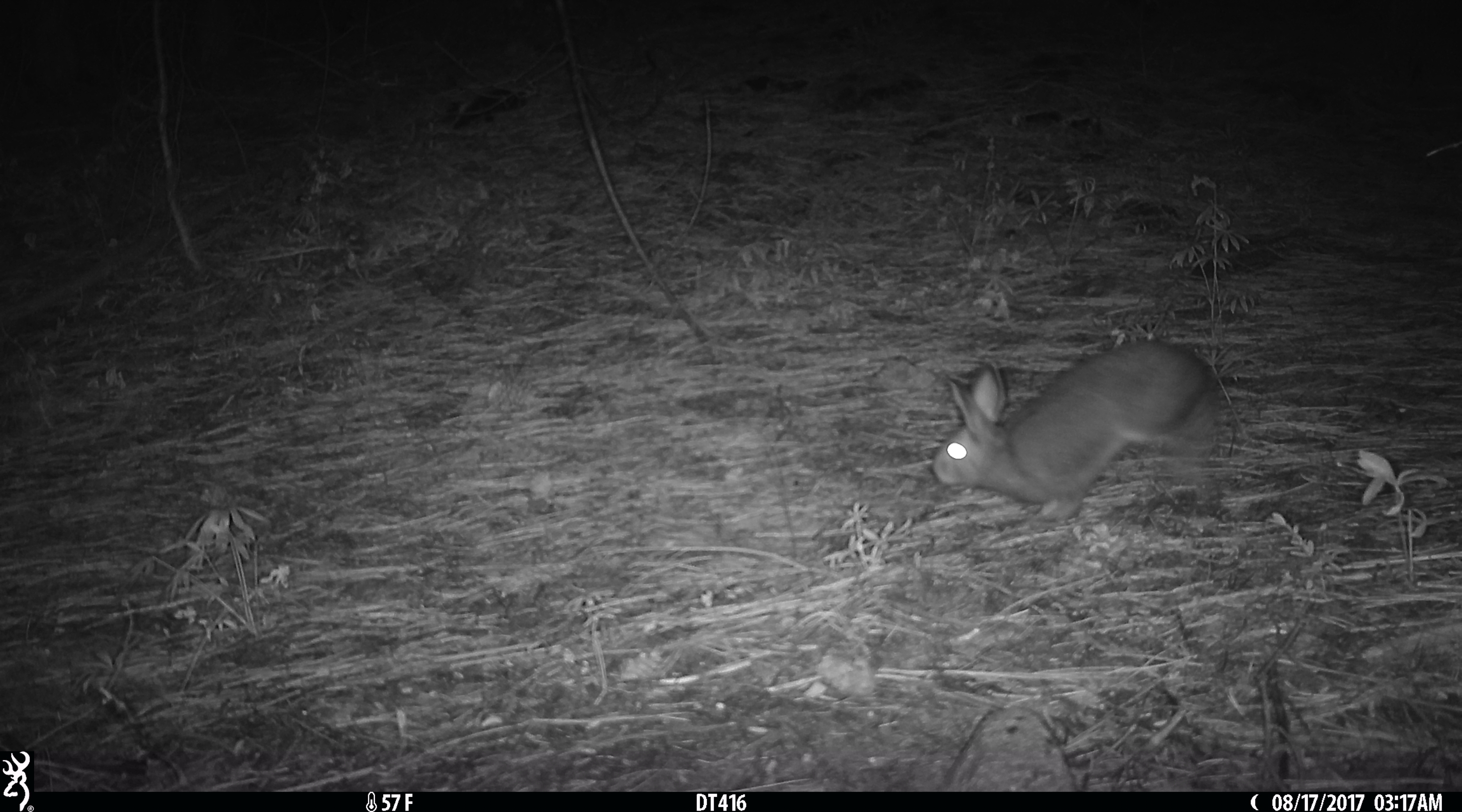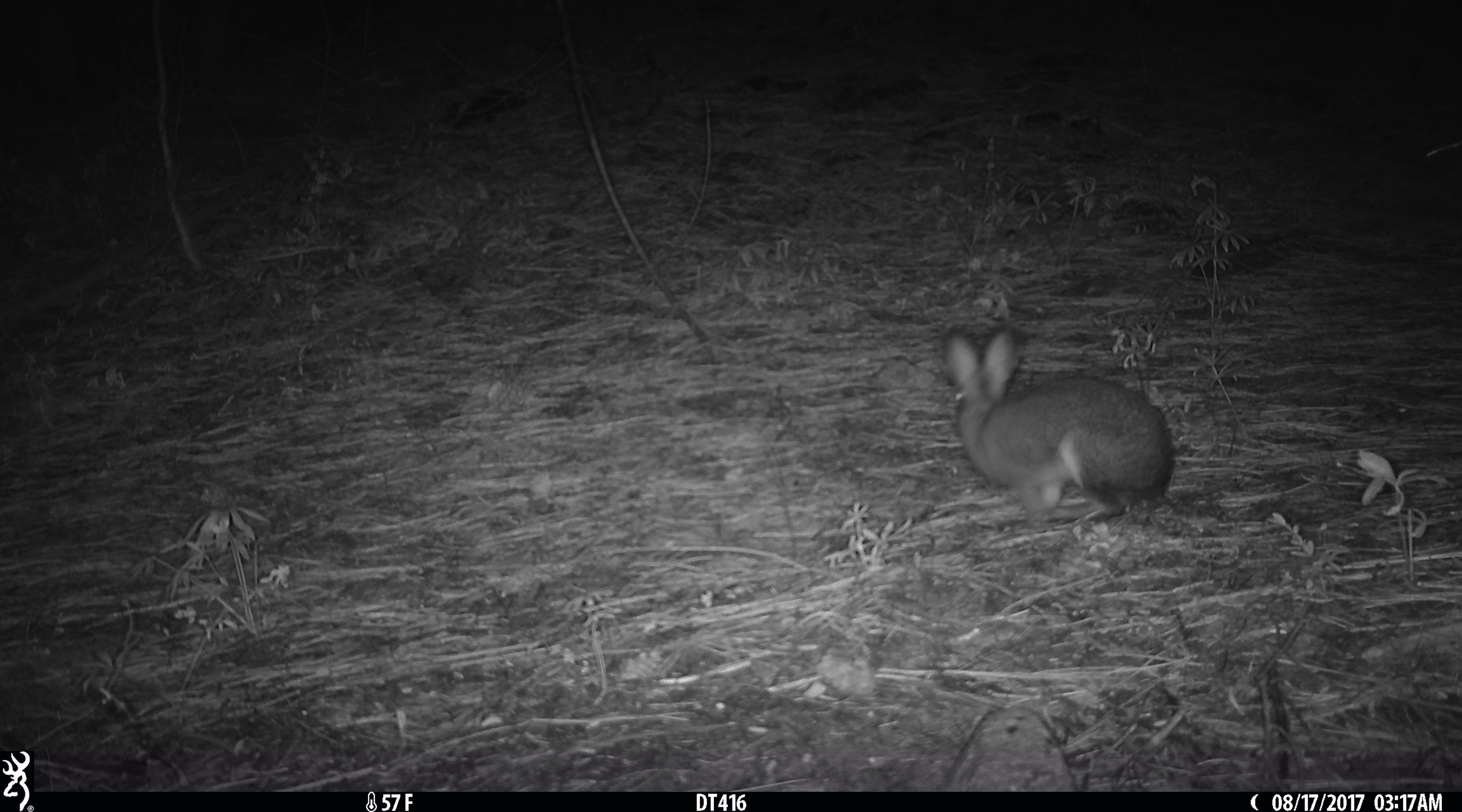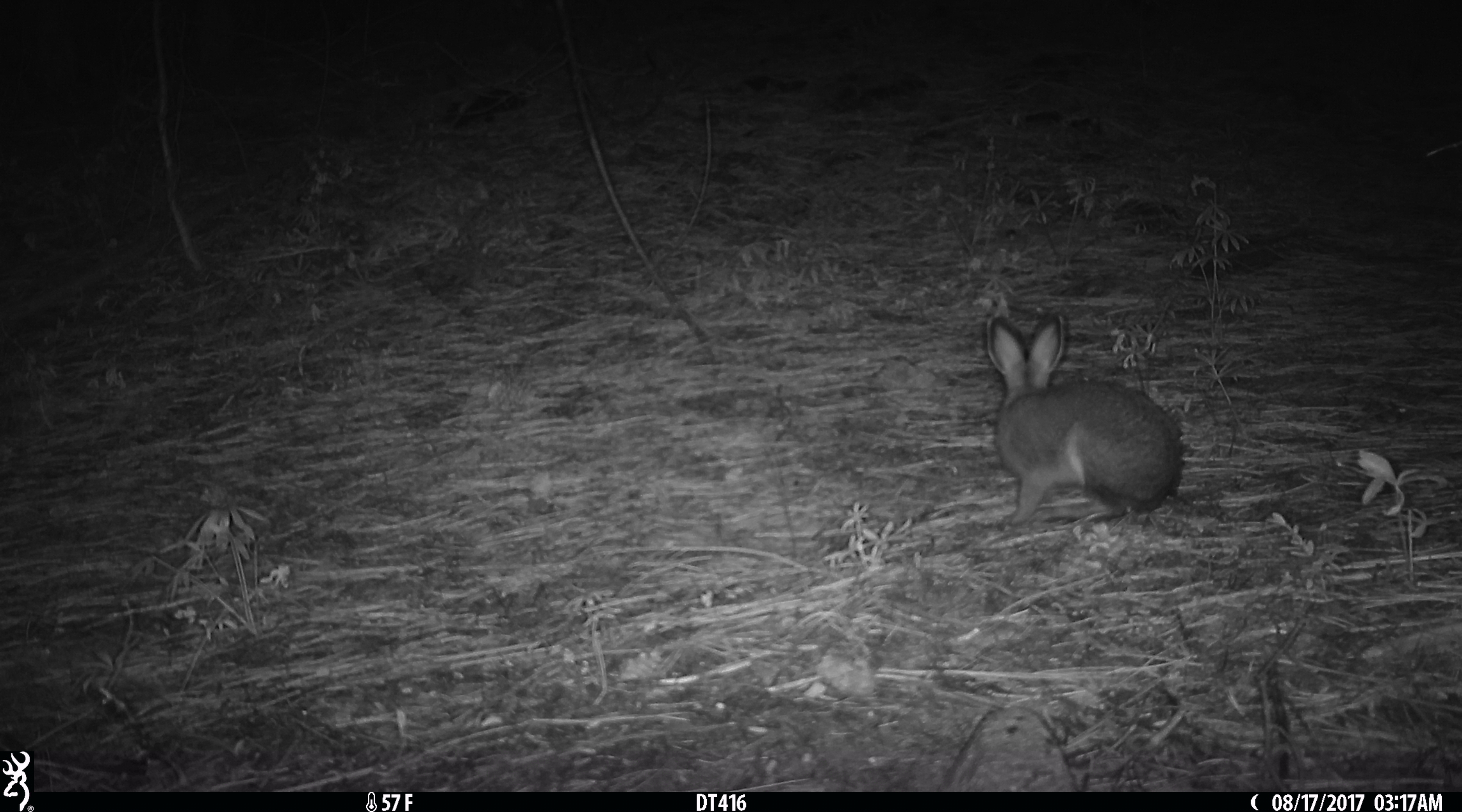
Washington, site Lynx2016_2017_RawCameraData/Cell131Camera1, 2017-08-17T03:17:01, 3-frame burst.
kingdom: Animalia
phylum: Chordata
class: Mammalia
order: Lagomorpha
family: Leporidae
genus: Lepus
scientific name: Lepus americanus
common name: snowshoe hare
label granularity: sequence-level